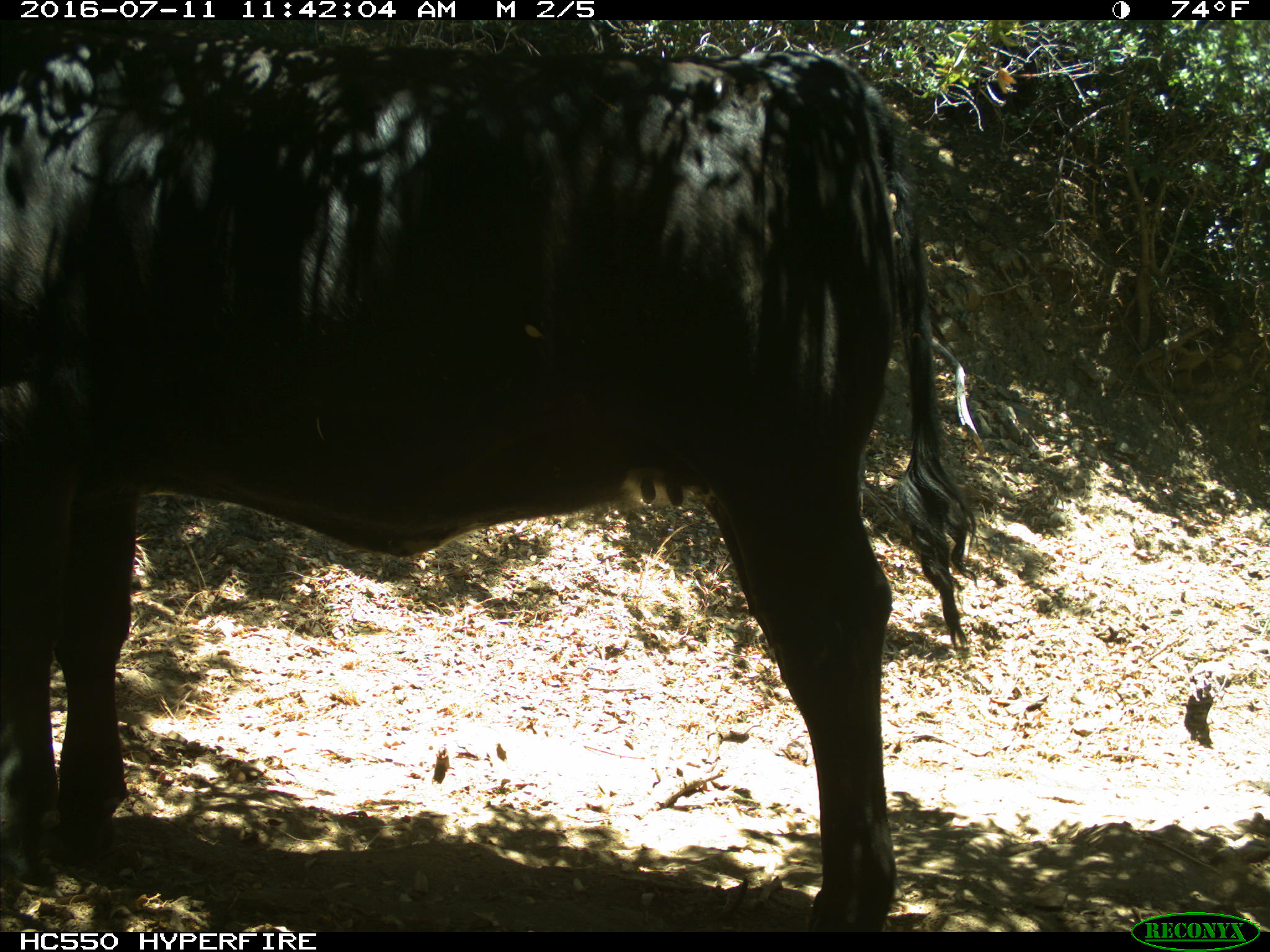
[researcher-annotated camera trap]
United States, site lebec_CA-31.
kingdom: Animalia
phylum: Chordata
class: Mammalia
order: Artiodactyla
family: Bovidae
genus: Bos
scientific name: Bos taurus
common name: domestic cow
Bos taurus (domestic cow).